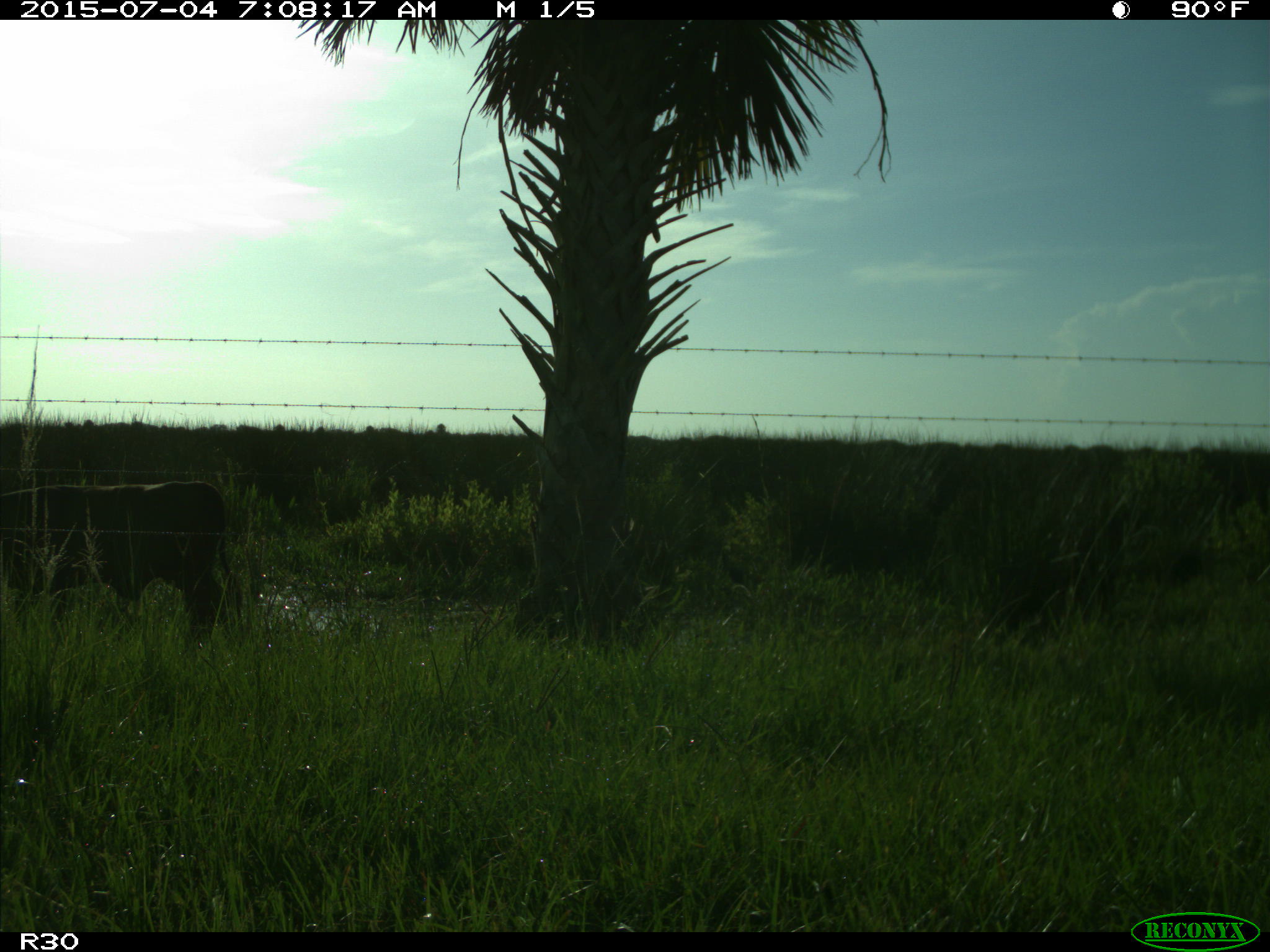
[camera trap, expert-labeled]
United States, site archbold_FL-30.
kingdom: Animalia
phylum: Chordata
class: Mammalia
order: Artiodactyla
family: Bovidae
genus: Bos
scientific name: Bos taurus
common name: domestic cow